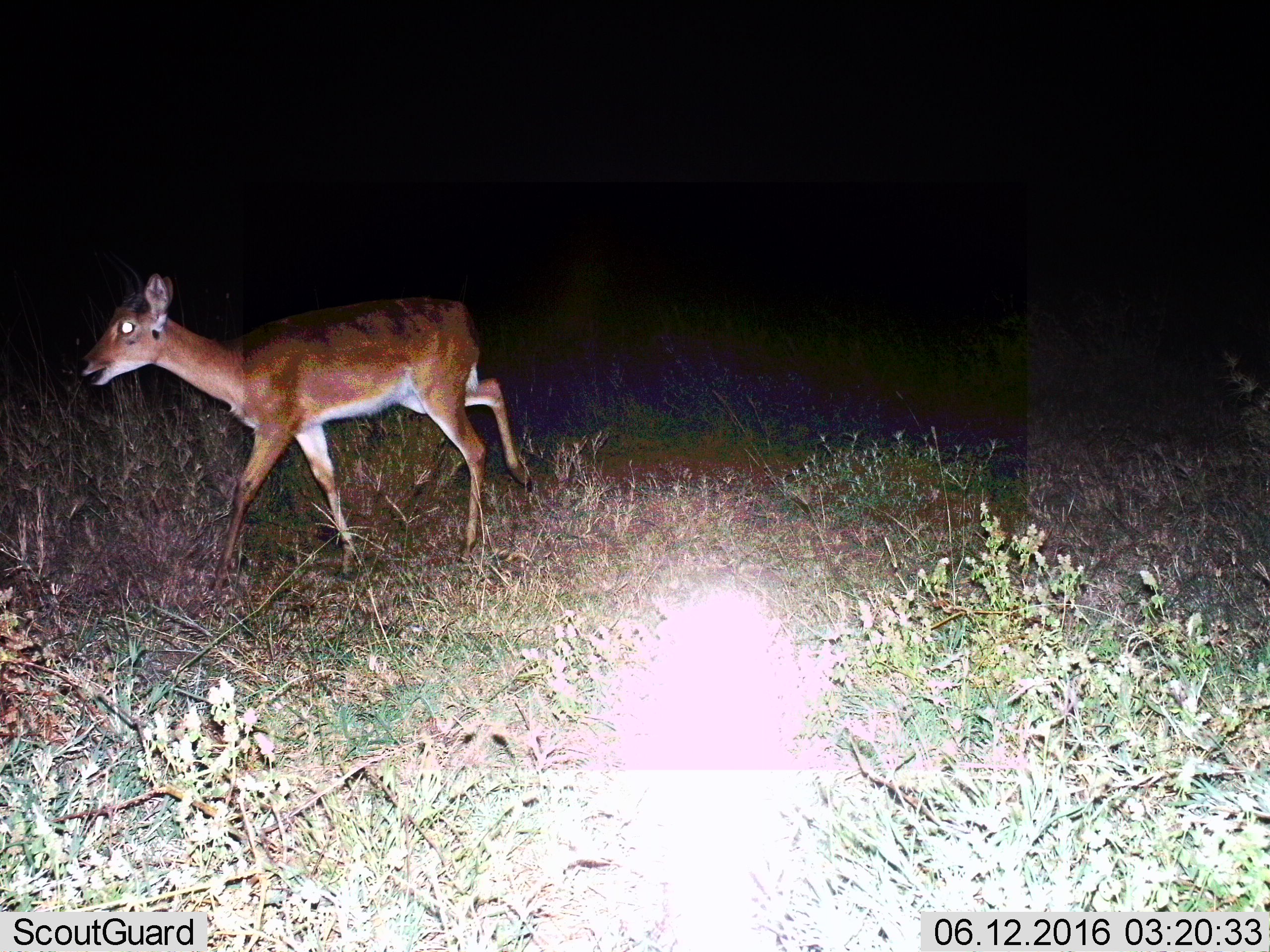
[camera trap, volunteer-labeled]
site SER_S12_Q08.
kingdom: Animalia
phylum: Chordata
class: Mammalia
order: Artiodactyla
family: Bovidae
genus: Redunca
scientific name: Redunca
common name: reedbuck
Reedbuck (Redunca), count 1. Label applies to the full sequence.